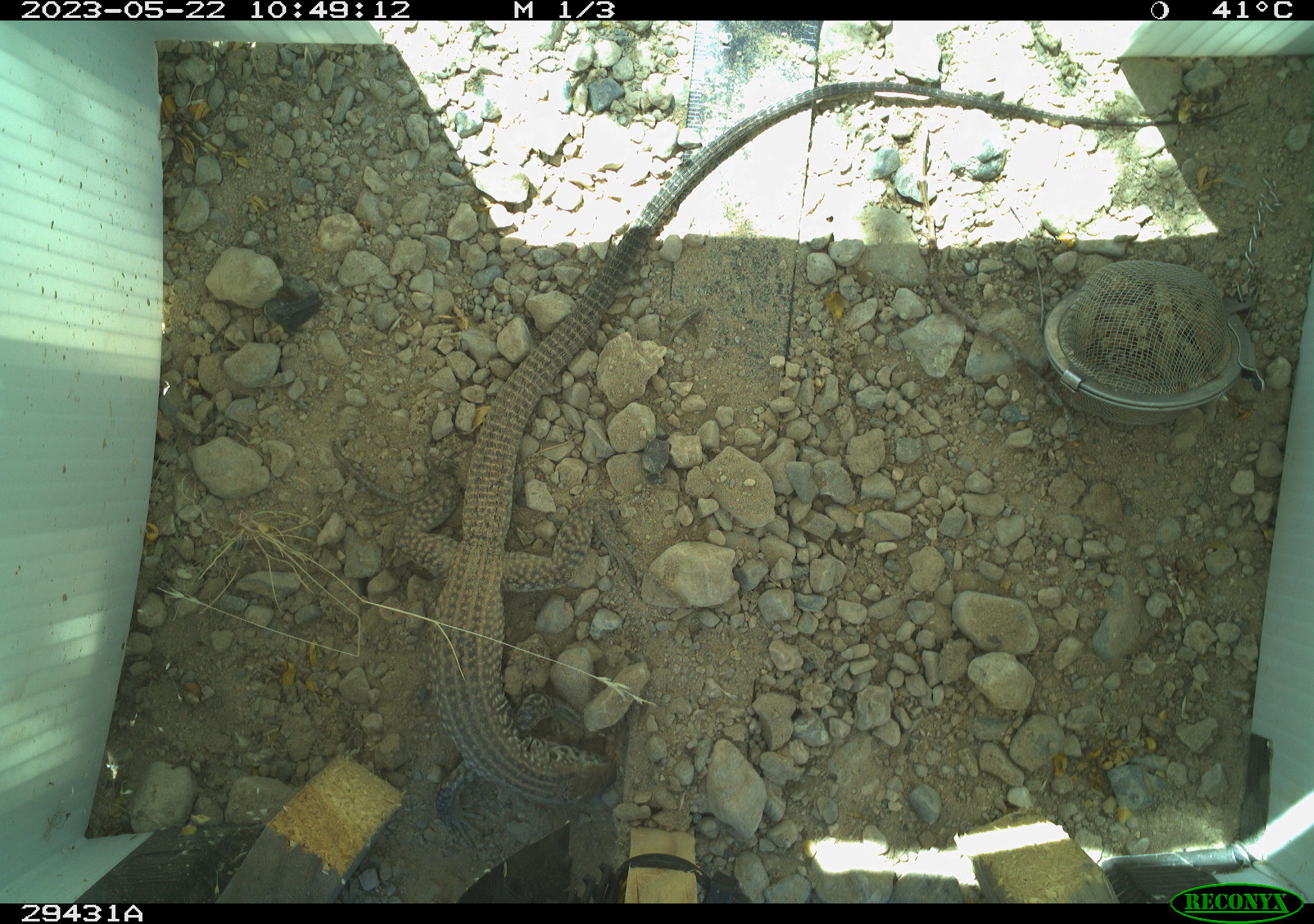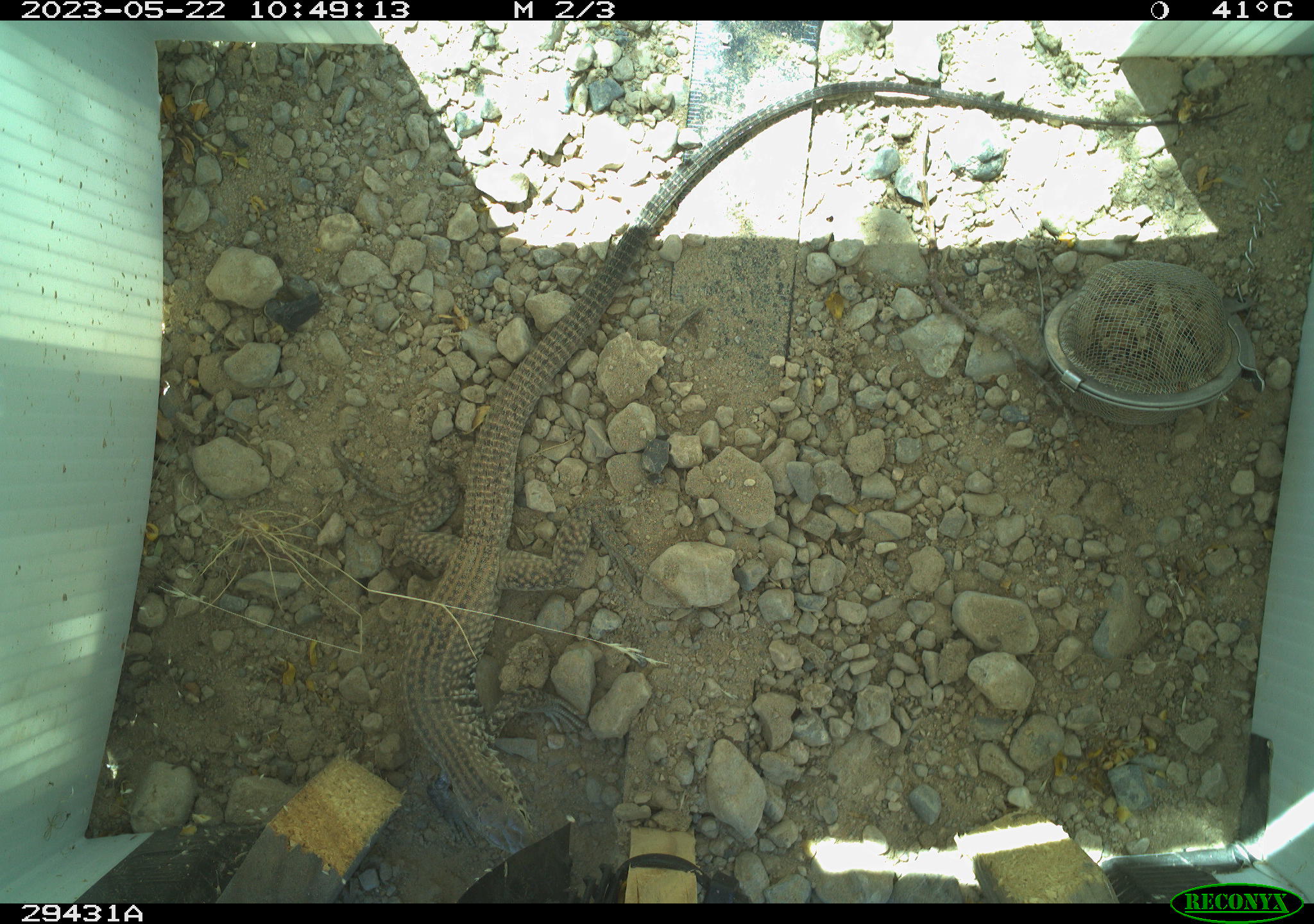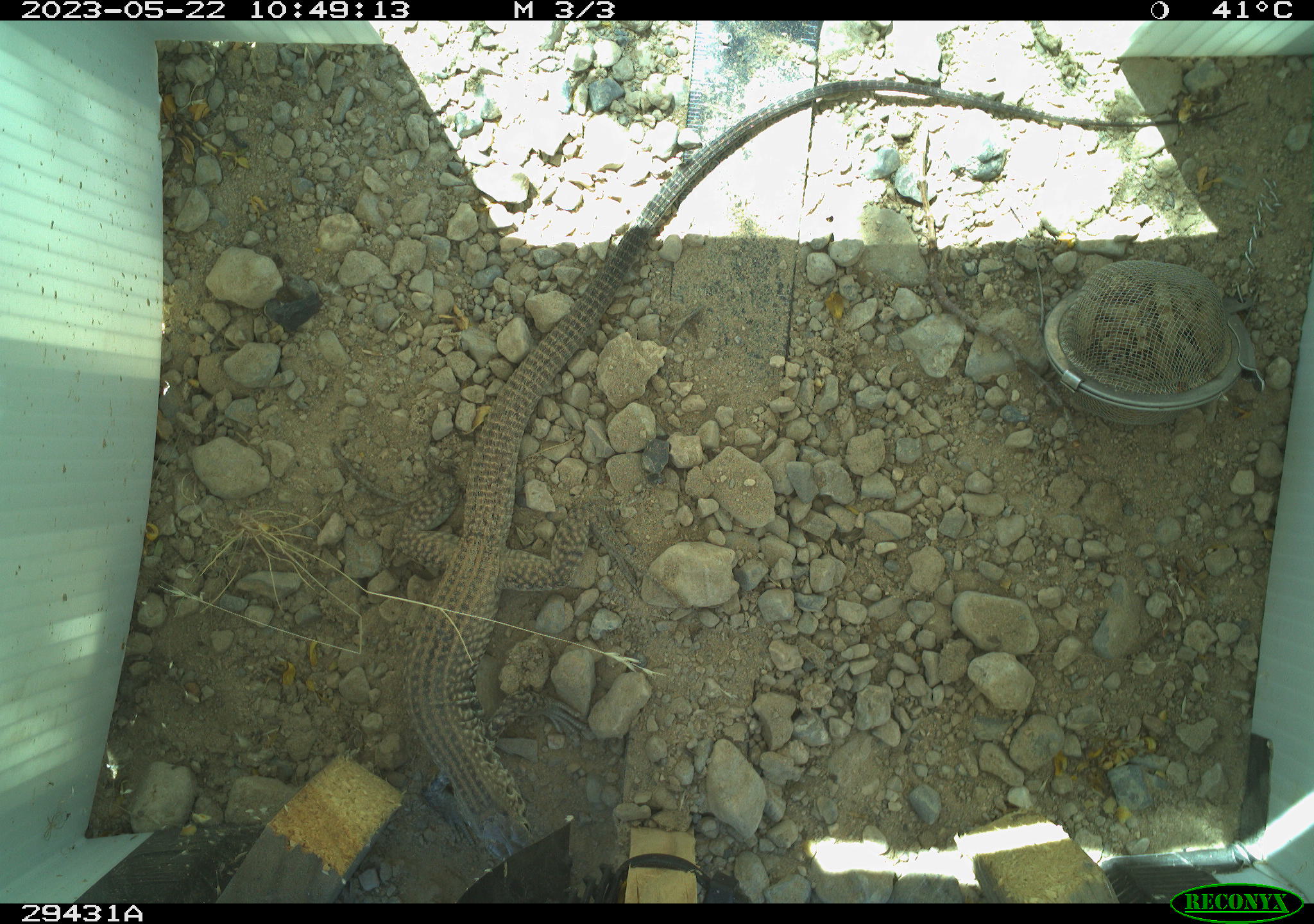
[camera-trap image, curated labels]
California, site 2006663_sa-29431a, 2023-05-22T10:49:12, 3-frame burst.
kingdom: Animalia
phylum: Chordata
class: Reptilia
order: Squamata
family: Teiidae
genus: Aspidoscelis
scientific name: Aspidoscelis tigris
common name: western whiptail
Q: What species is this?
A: Western whiptail (Aspidoscelis tigris).